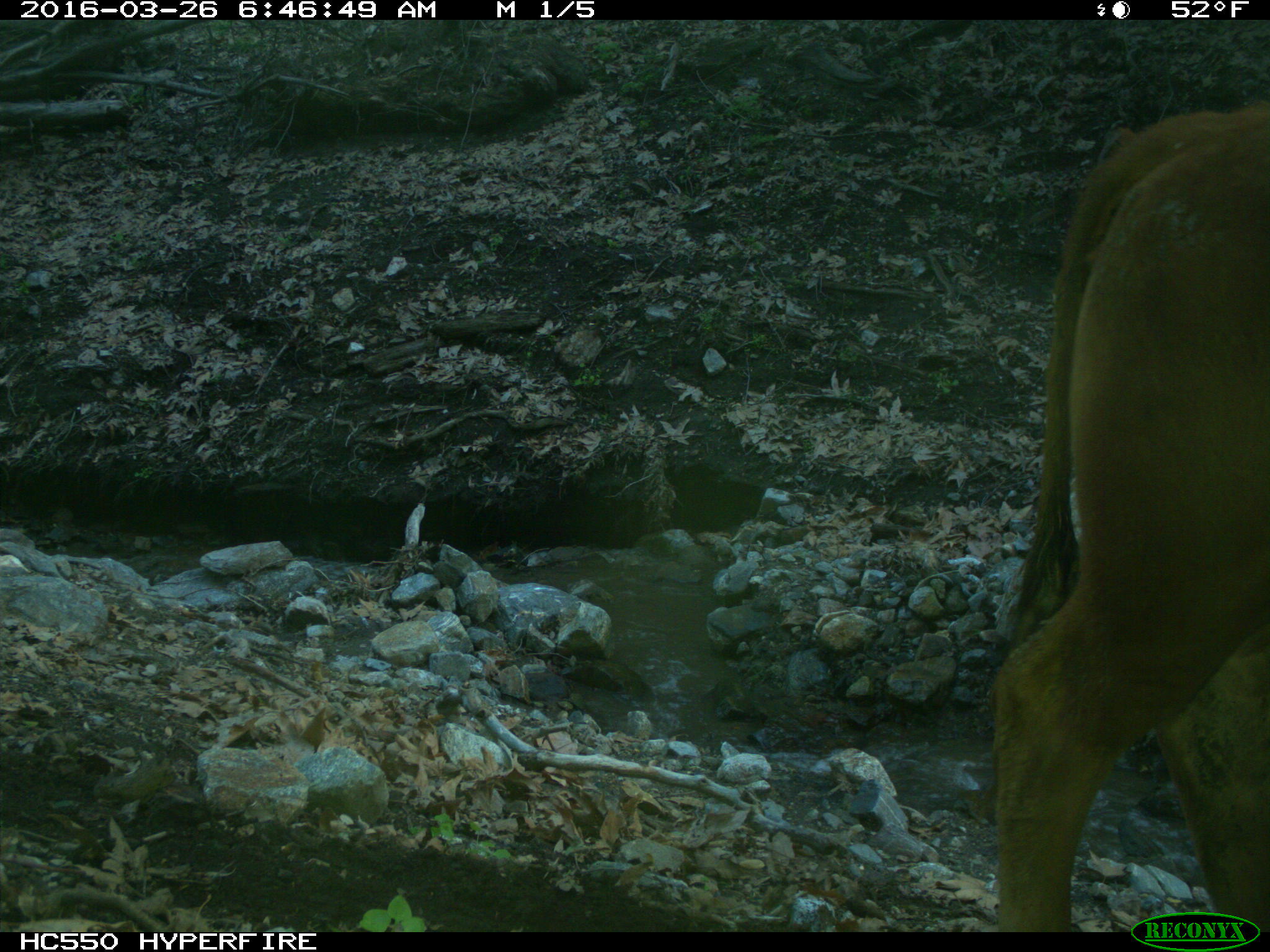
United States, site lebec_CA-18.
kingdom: Animalia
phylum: Chordata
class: Mammalia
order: Artiodactyla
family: Bovidae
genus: Bos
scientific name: Bos taurus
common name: domestic cow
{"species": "Bos taurus (domestic cow)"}